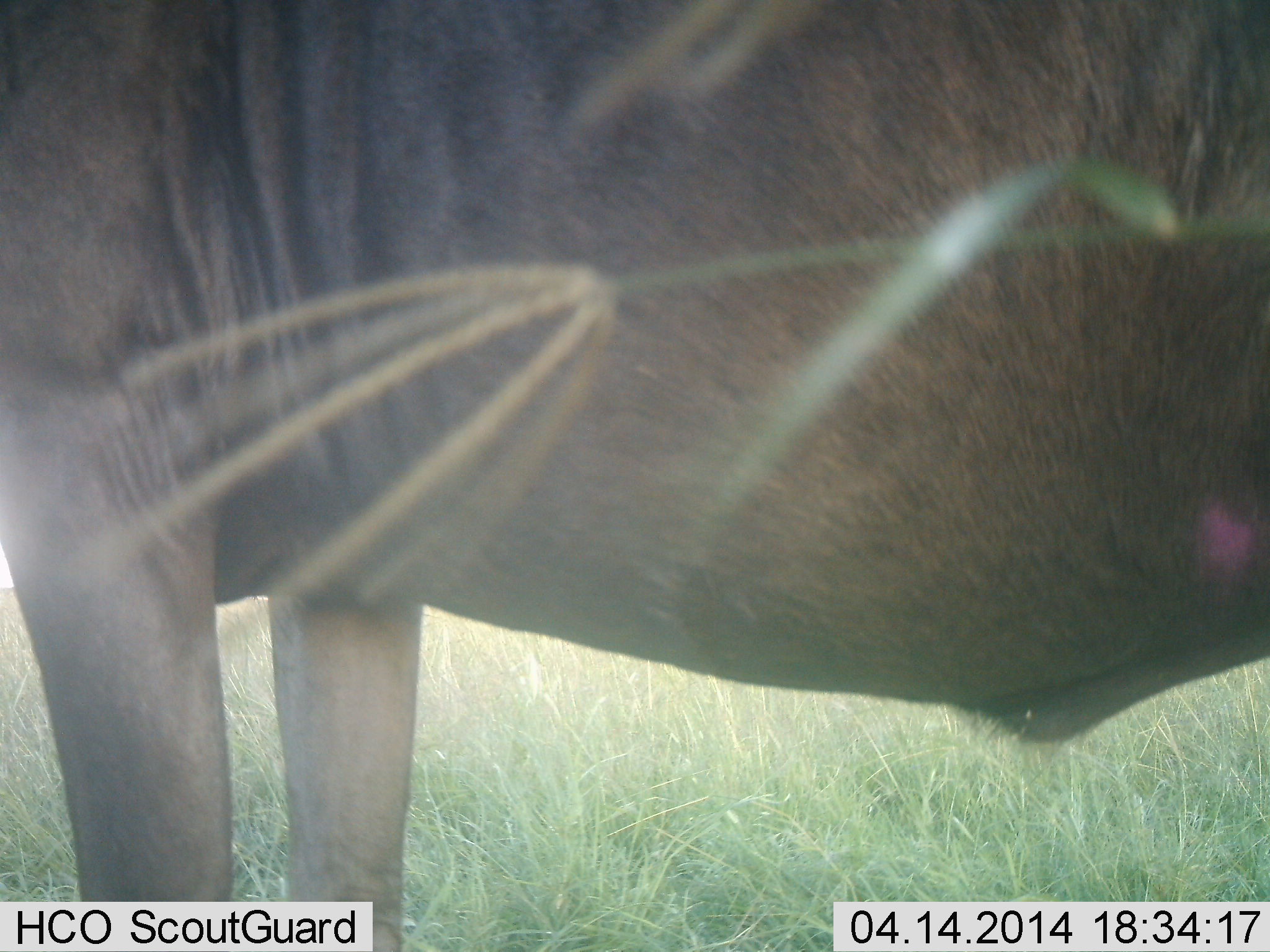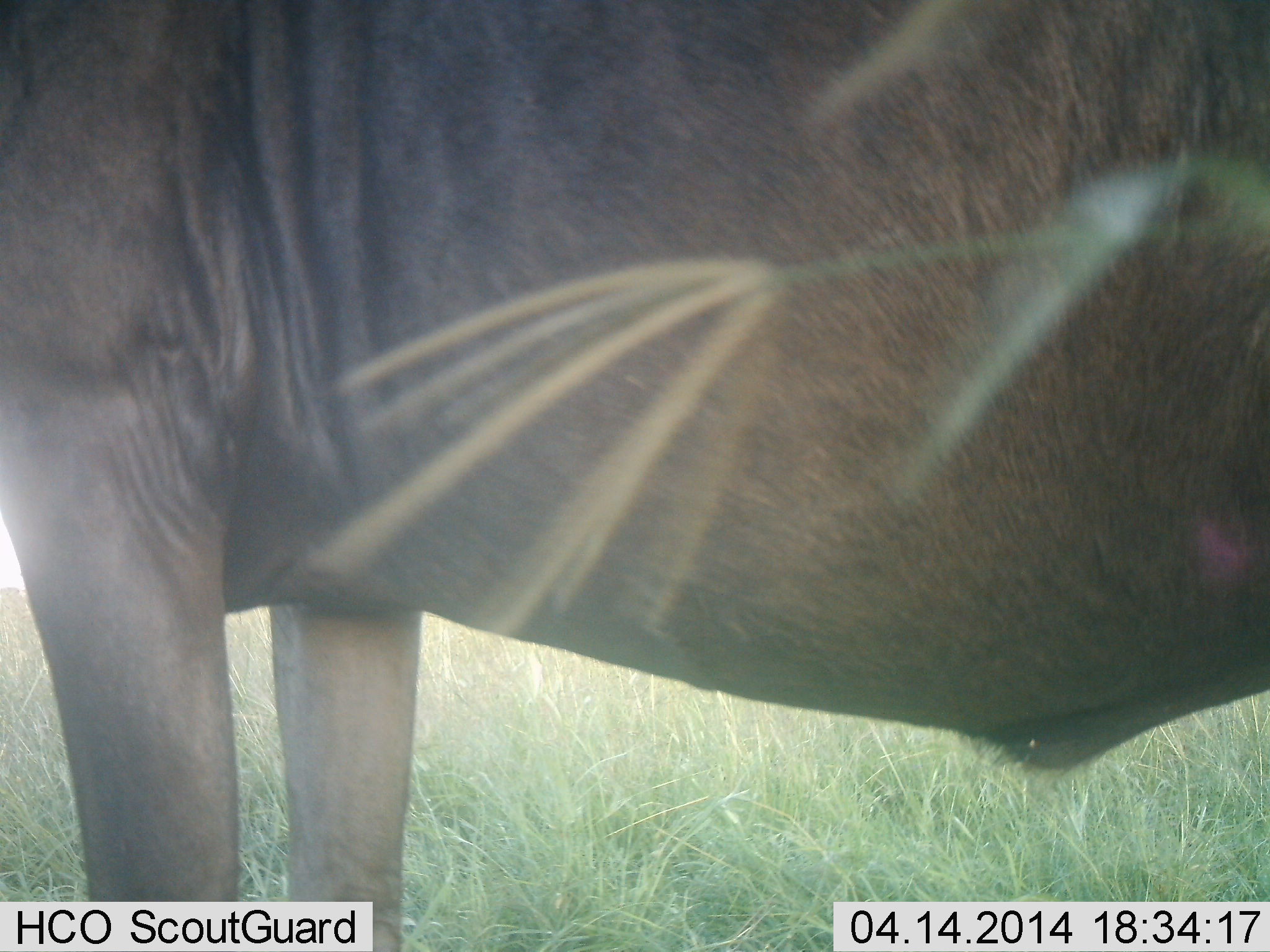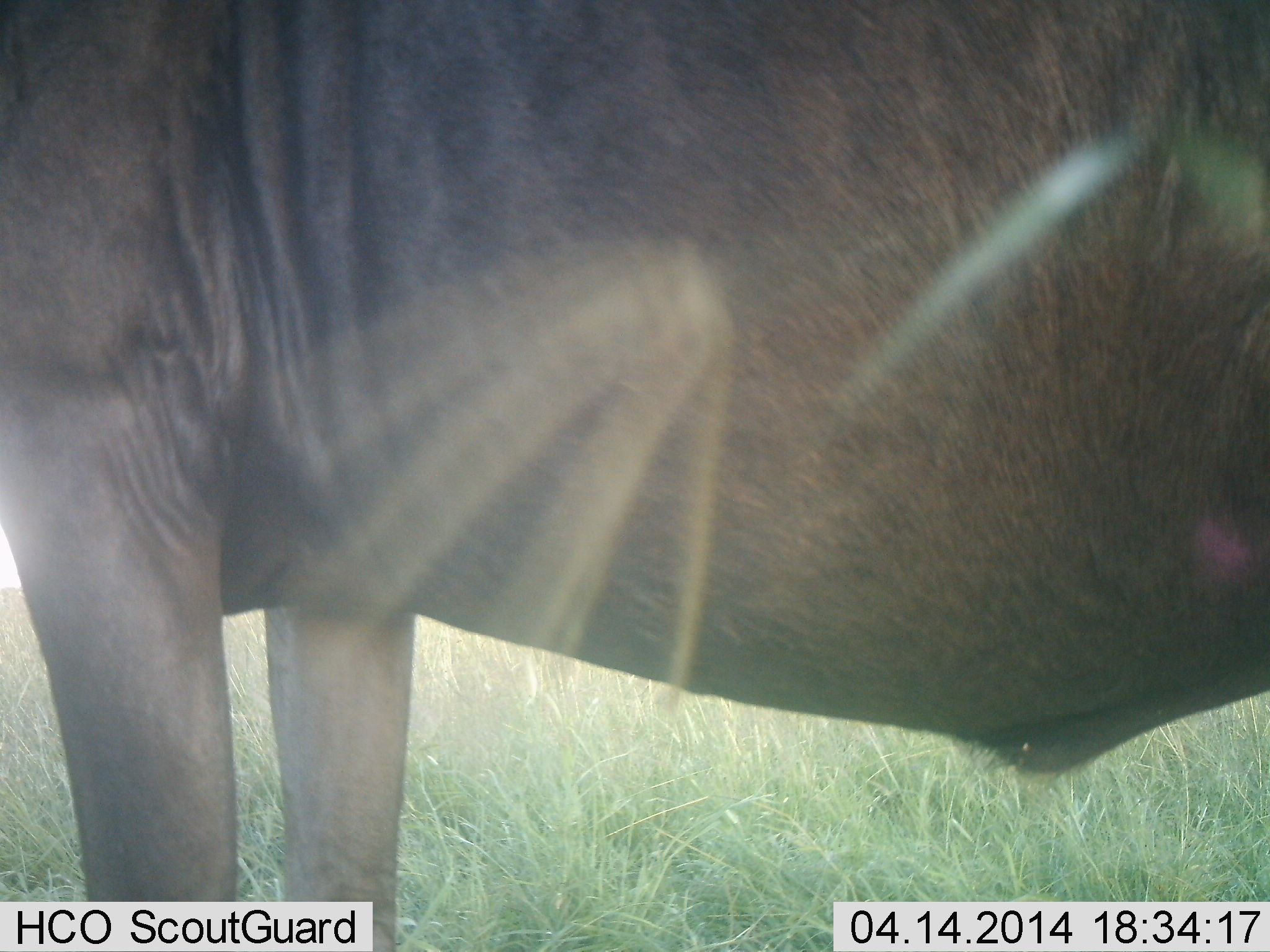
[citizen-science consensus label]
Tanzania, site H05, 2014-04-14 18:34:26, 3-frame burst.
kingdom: Animalia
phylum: Chordata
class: Mammalia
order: Artiodactyla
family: Bovidae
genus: Connochaetes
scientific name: Connochaetes taurinus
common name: blue wildebeest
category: wildebeest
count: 1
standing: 90%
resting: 0%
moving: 10%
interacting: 0%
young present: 0%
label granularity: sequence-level